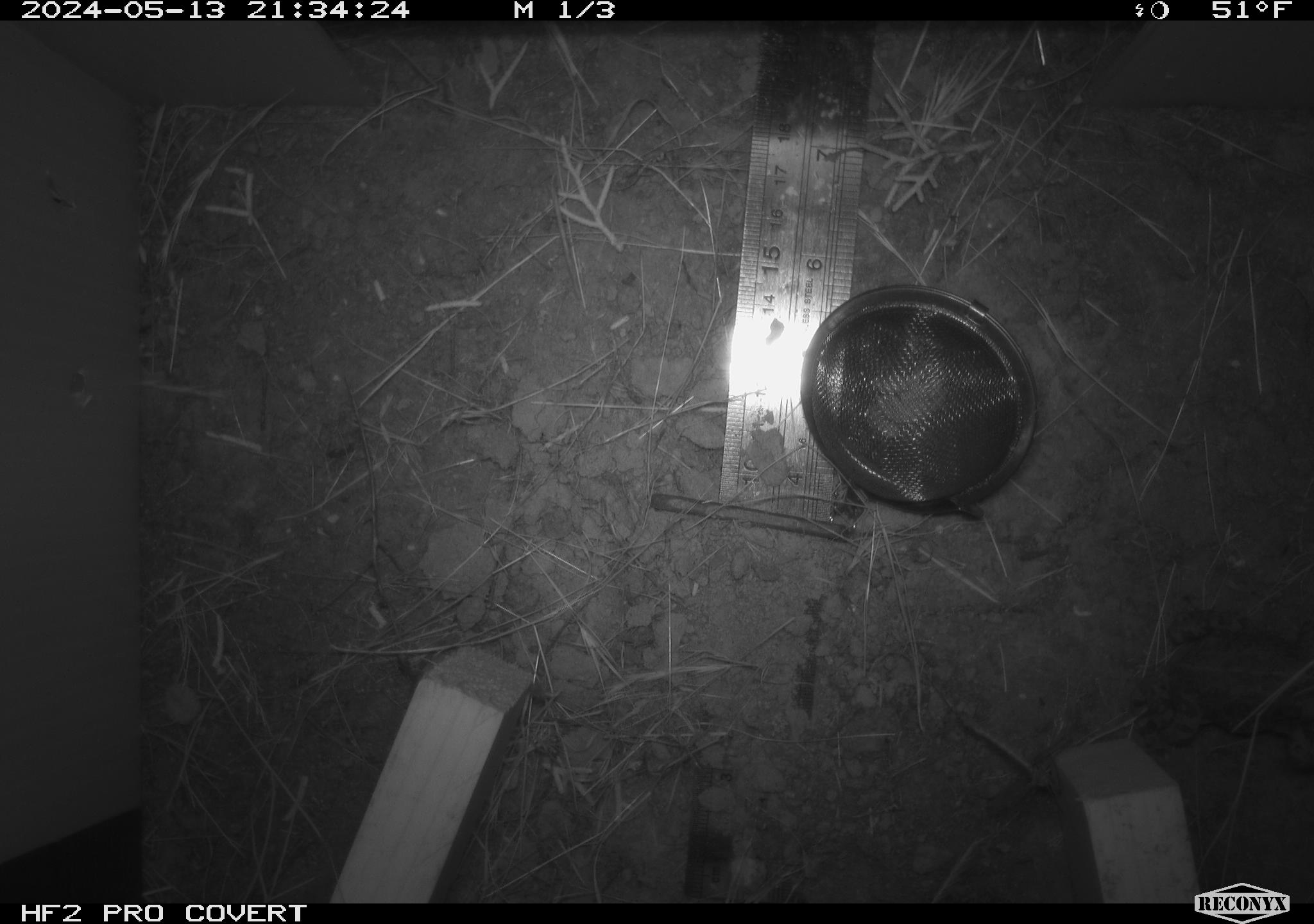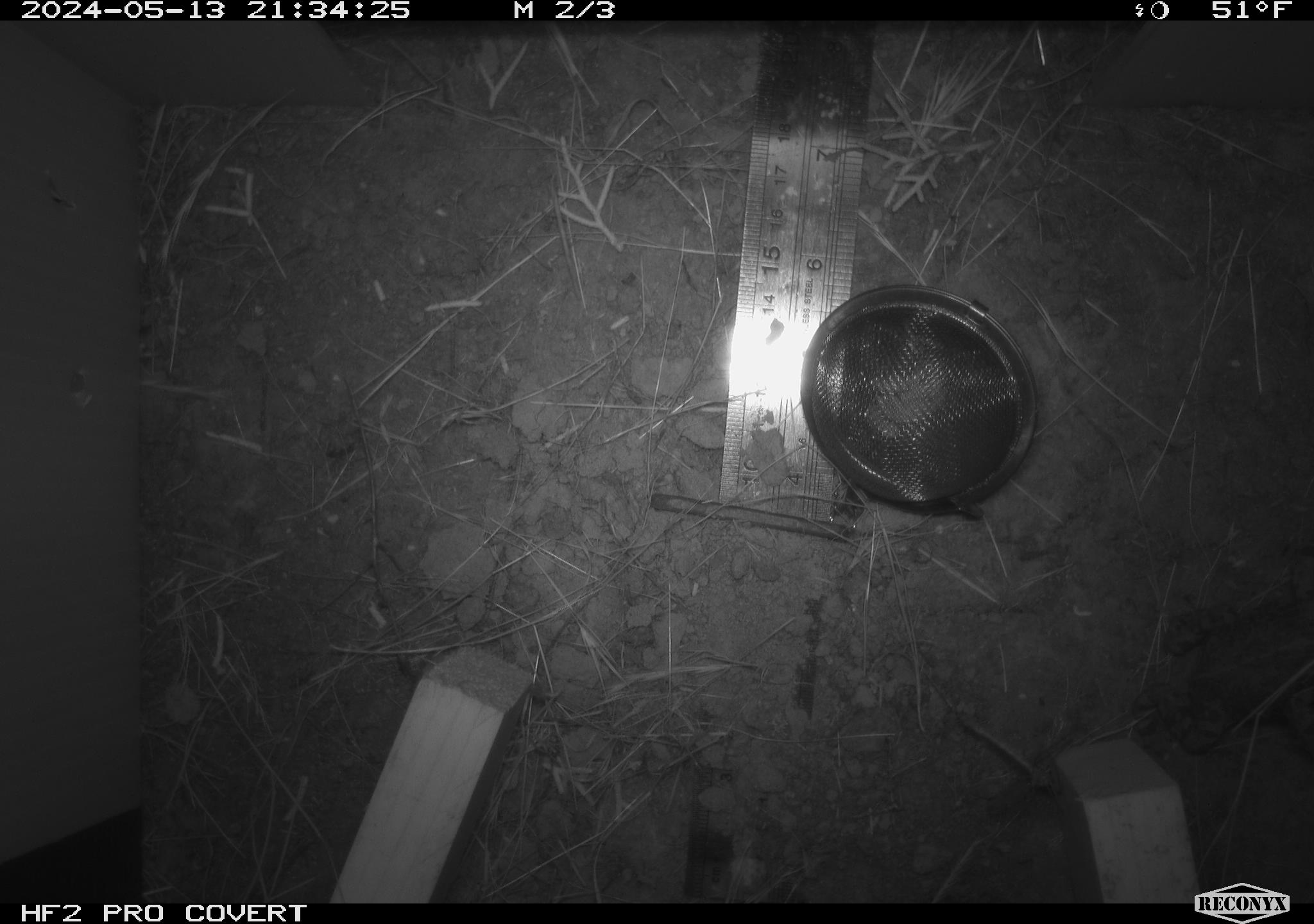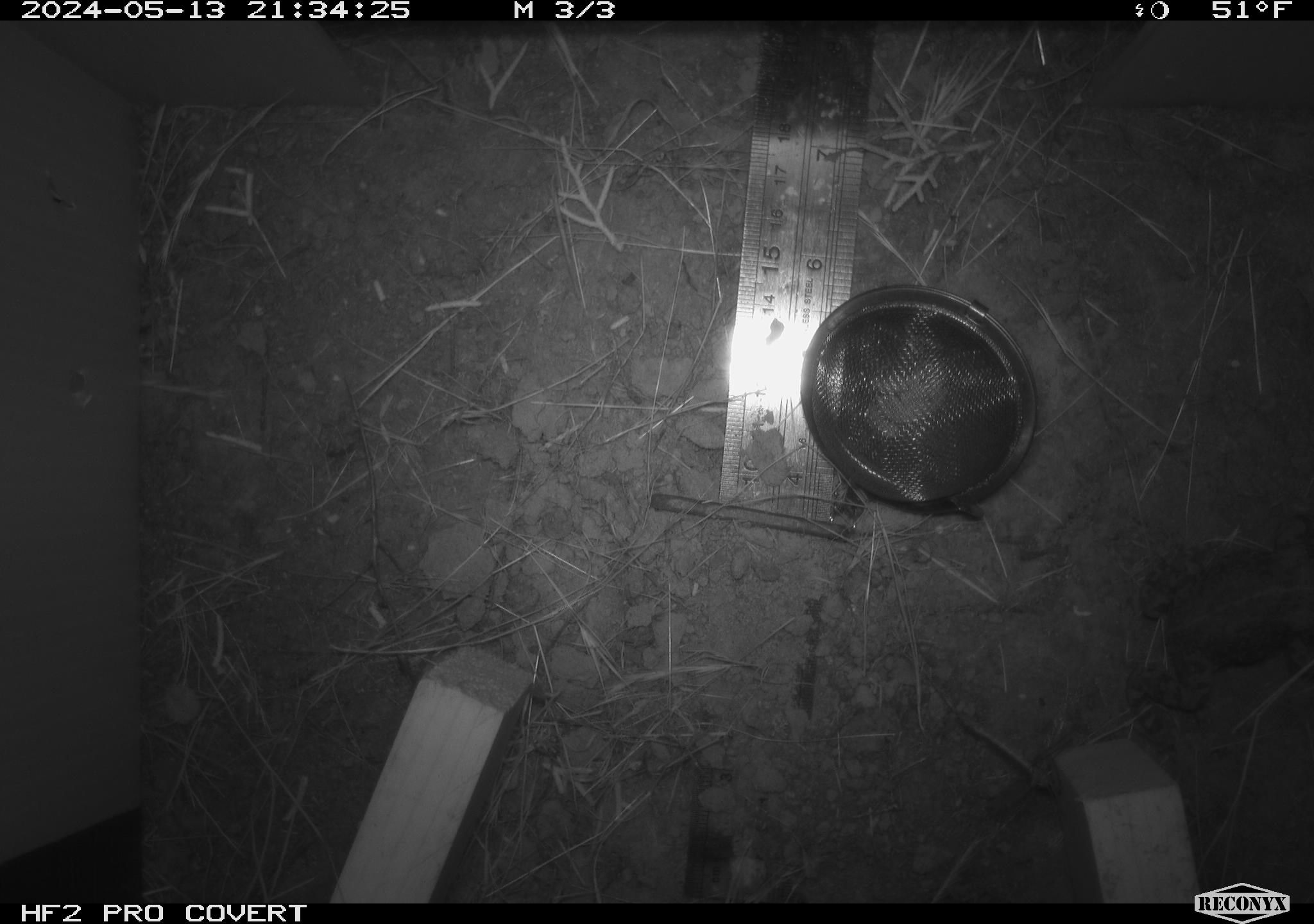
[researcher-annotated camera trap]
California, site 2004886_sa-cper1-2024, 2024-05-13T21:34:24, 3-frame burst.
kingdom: Animalia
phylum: Chordata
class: Amphibia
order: Anura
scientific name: Anura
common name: frogs